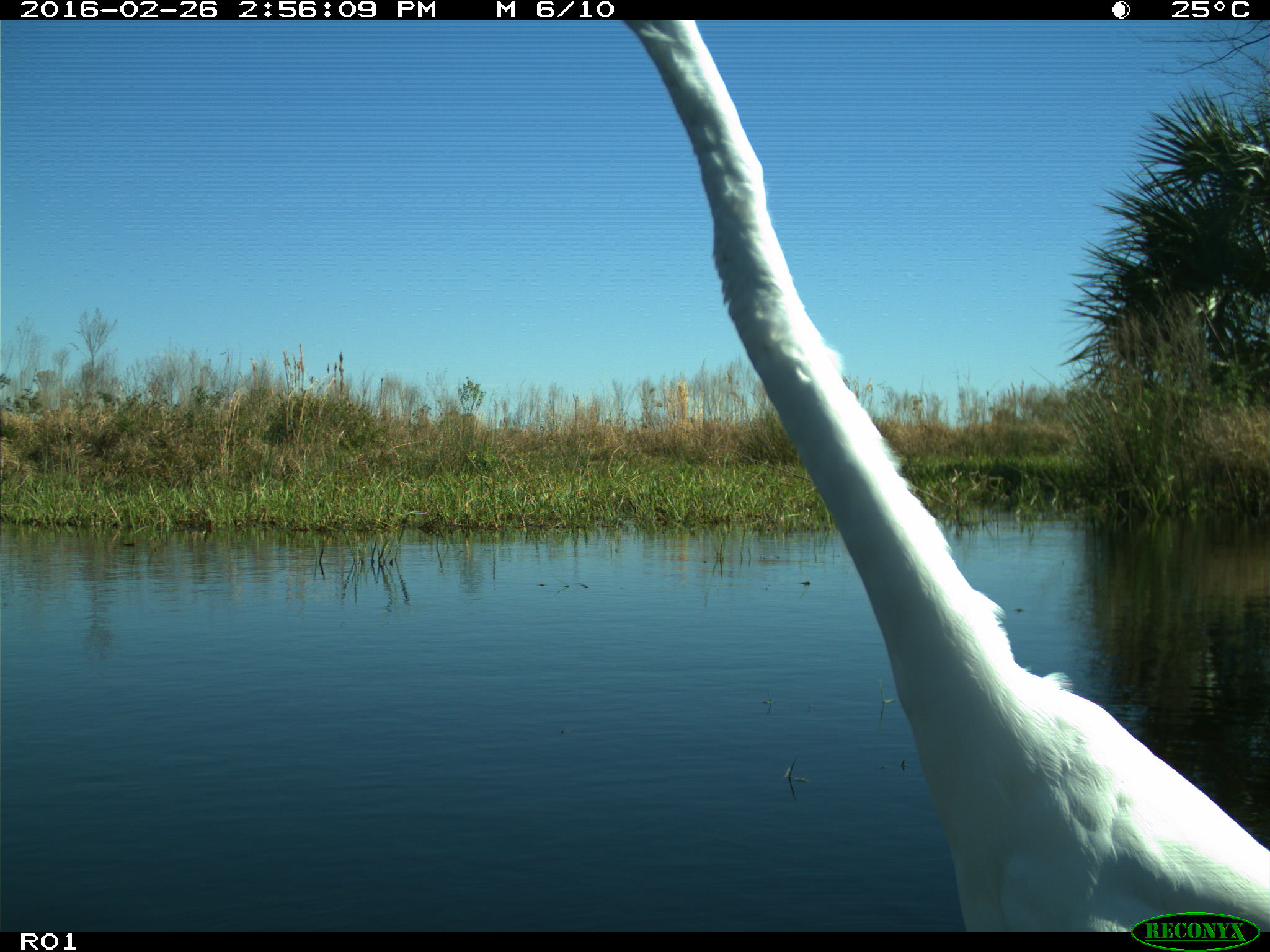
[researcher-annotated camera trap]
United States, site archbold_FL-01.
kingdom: Animalia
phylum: Chordata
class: Aves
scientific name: Aves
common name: birds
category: unidentified bird